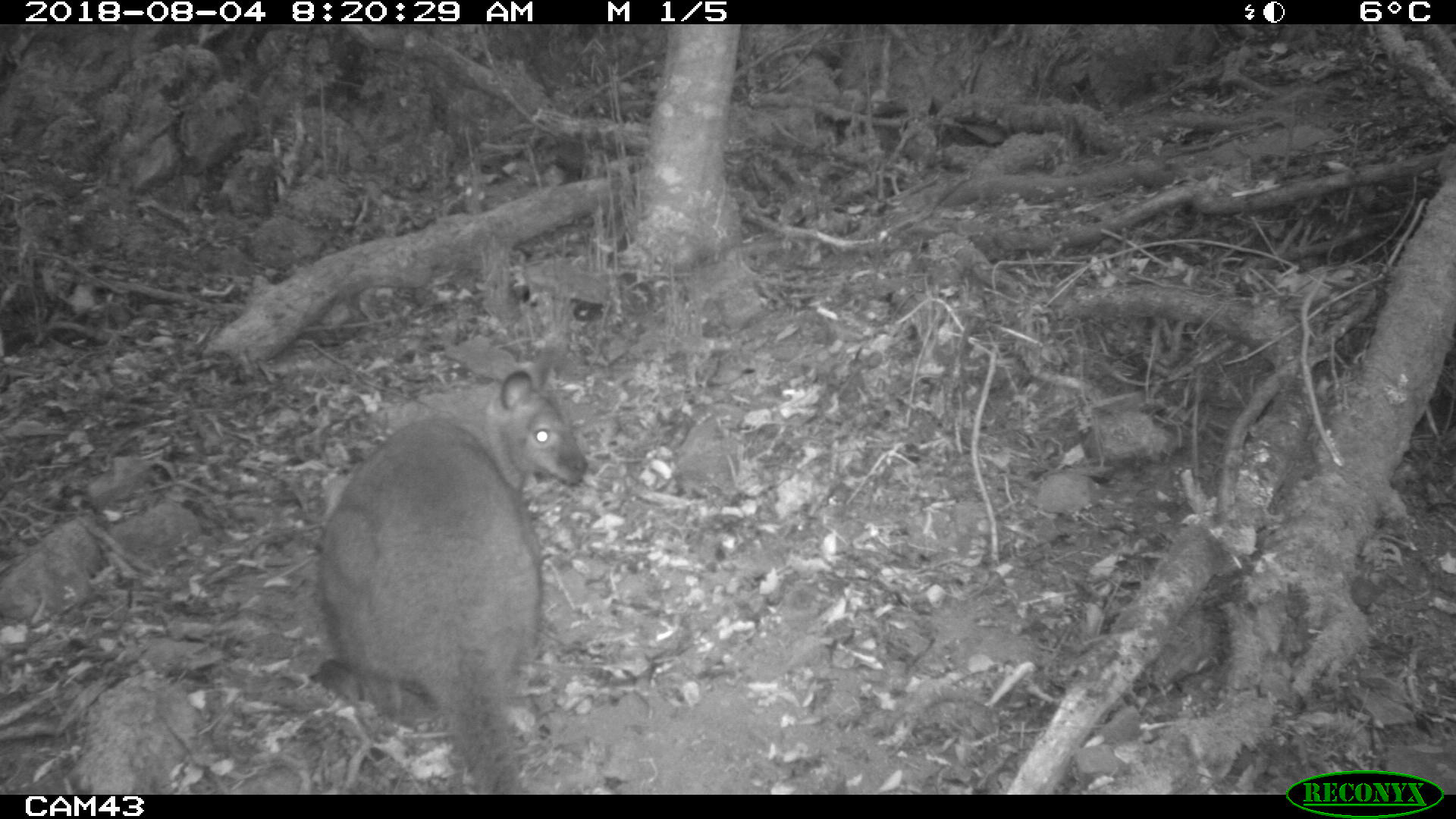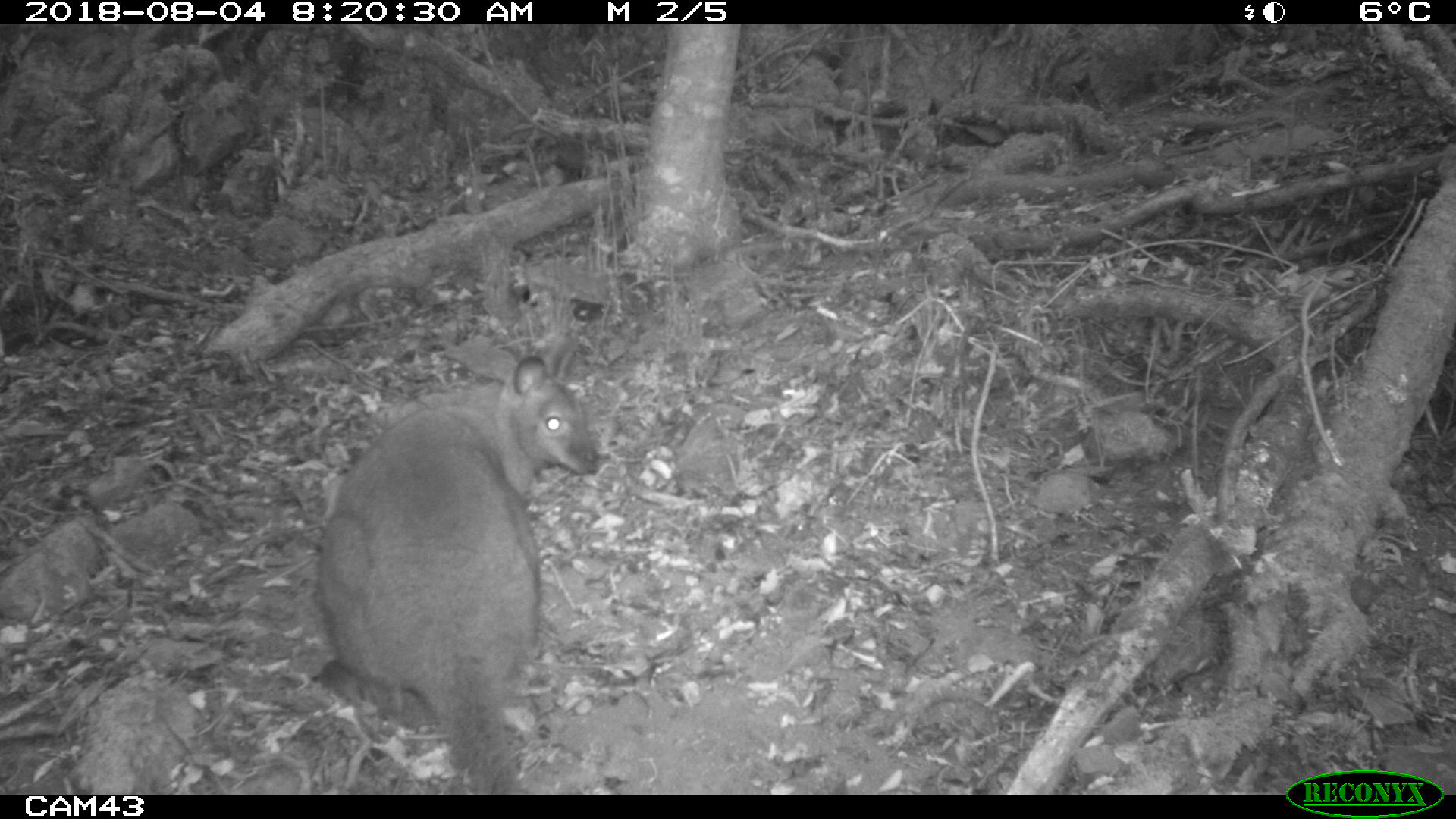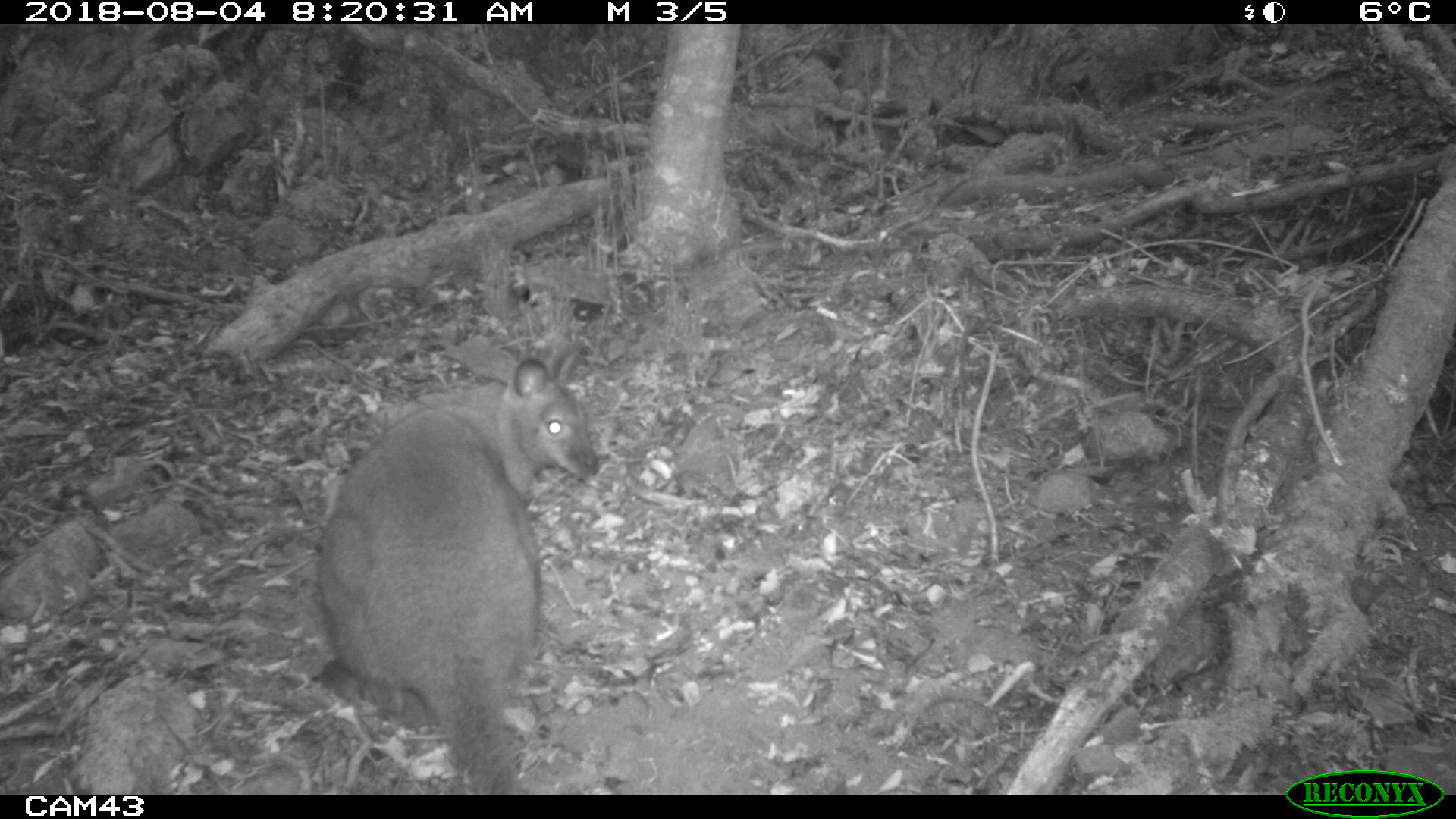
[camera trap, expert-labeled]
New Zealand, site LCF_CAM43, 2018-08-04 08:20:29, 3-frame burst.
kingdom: Animalia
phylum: Chordata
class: Mammalia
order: Diprotodontia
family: Macropodidae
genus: Notamacropus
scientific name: Notamacropus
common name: wallaby